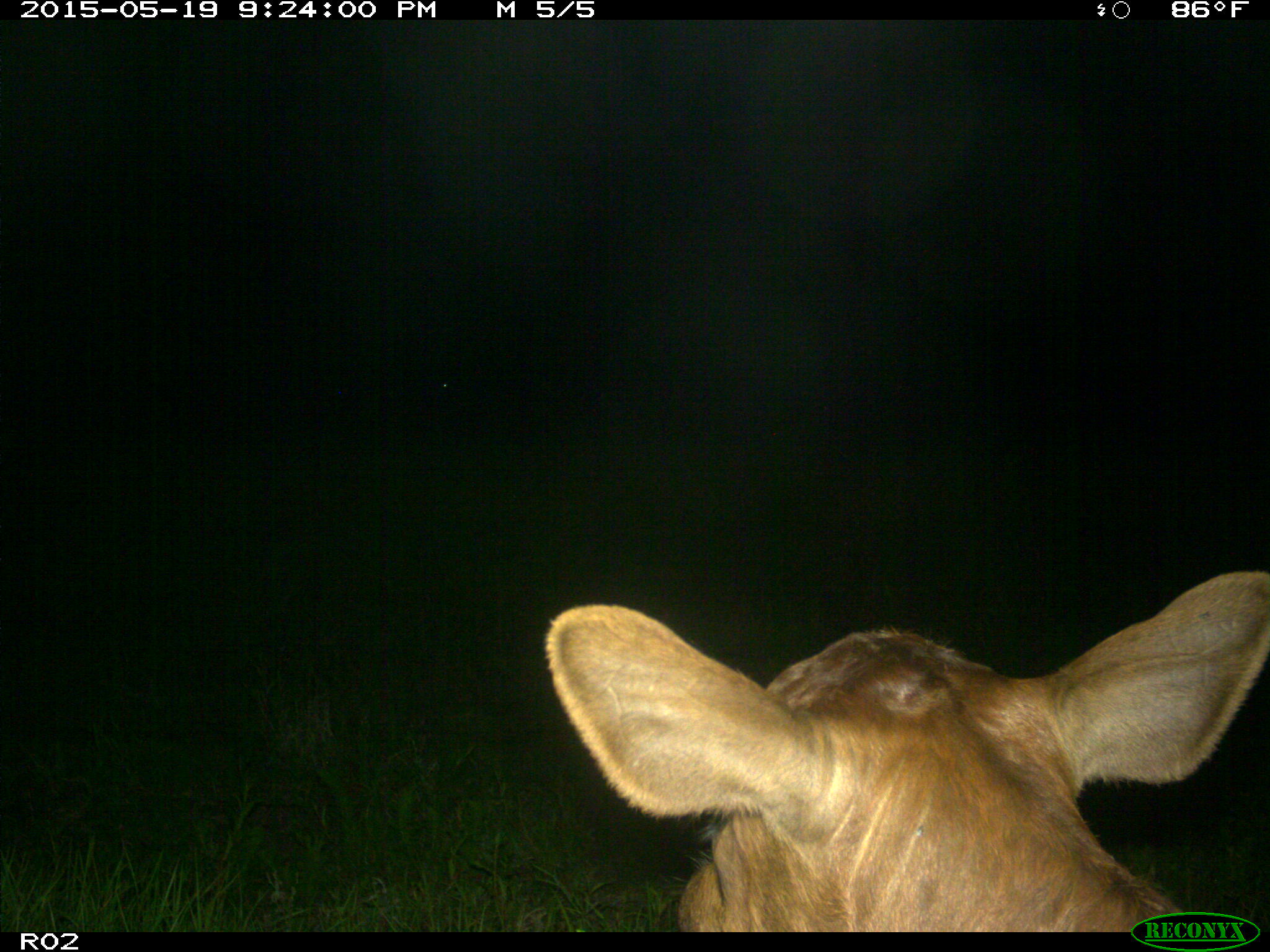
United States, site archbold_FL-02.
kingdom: Animalia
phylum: Chordata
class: Mammalia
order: Artiodactyla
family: Bovidae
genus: Bos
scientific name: Bos taurus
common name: domestic cow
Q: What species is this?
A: Bos taurus (domestic cow).